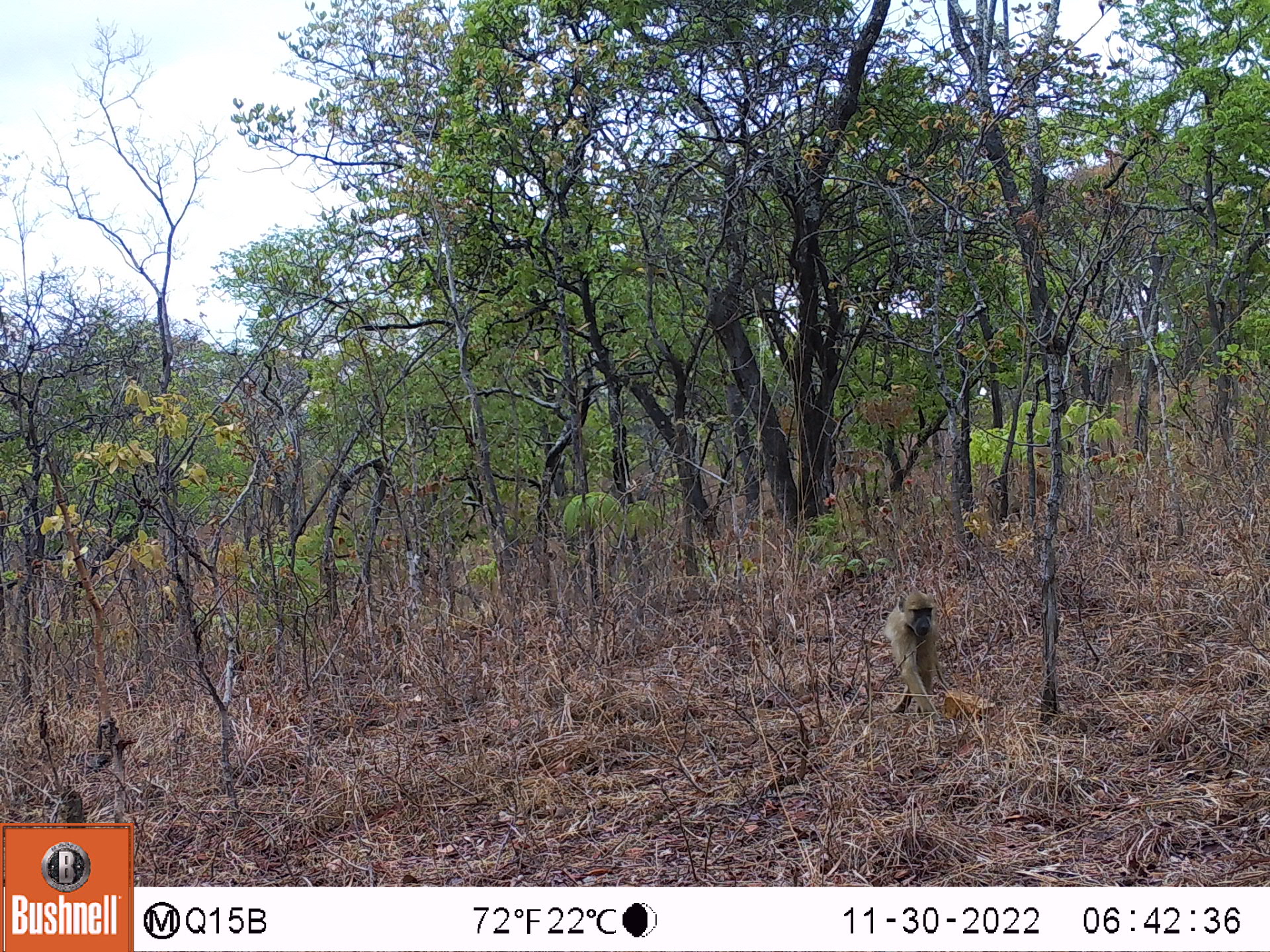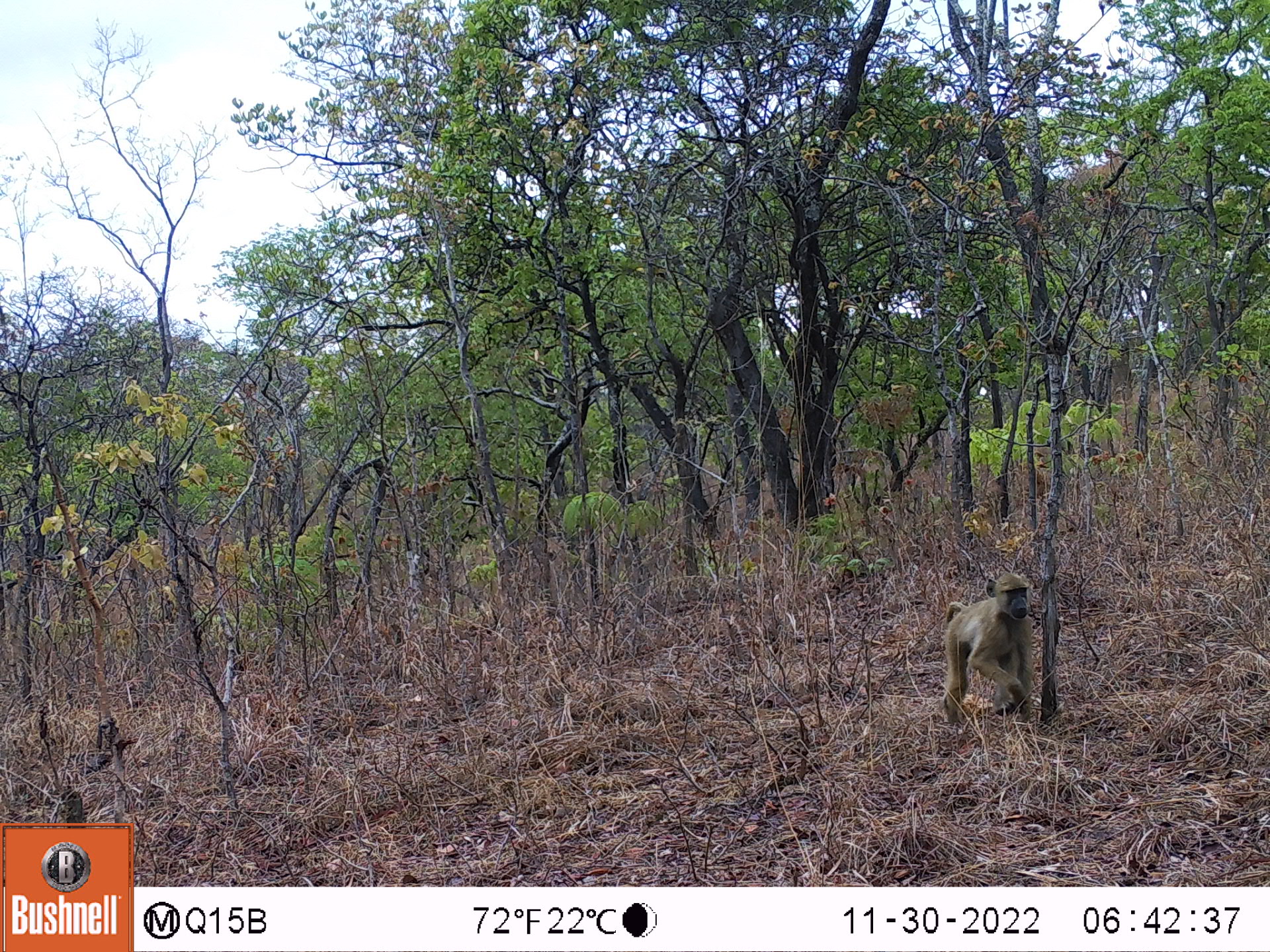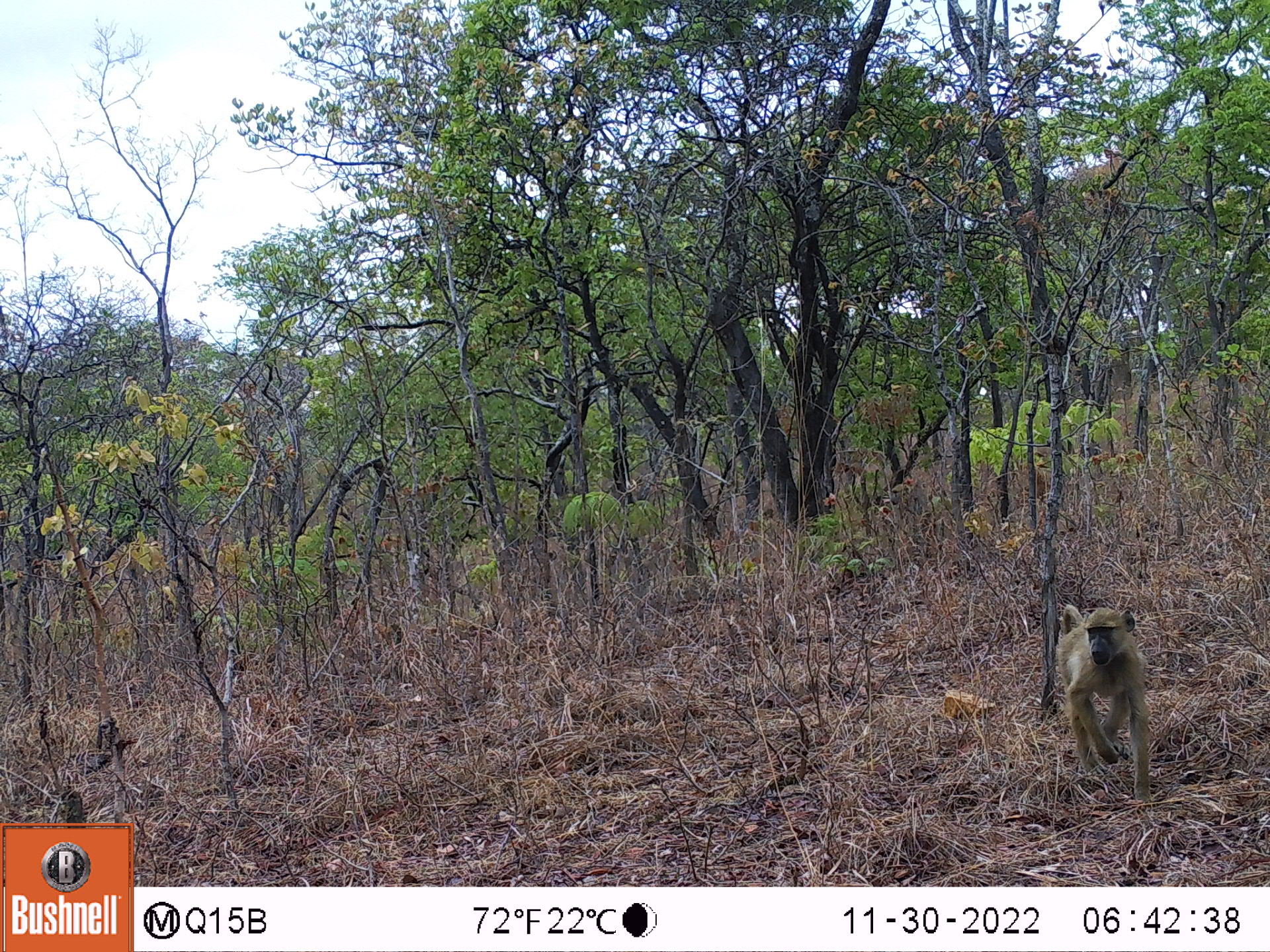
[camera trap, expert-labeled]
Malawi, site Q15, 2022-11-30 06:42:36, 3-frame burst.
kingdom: Animalia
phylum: Chordata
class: Mammalia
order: Primates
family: Cercopithecidae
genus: Papio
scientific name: Papio cynocephalus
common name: yellow baboon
Yellow baboon (Papio cynocephalus), count 1.